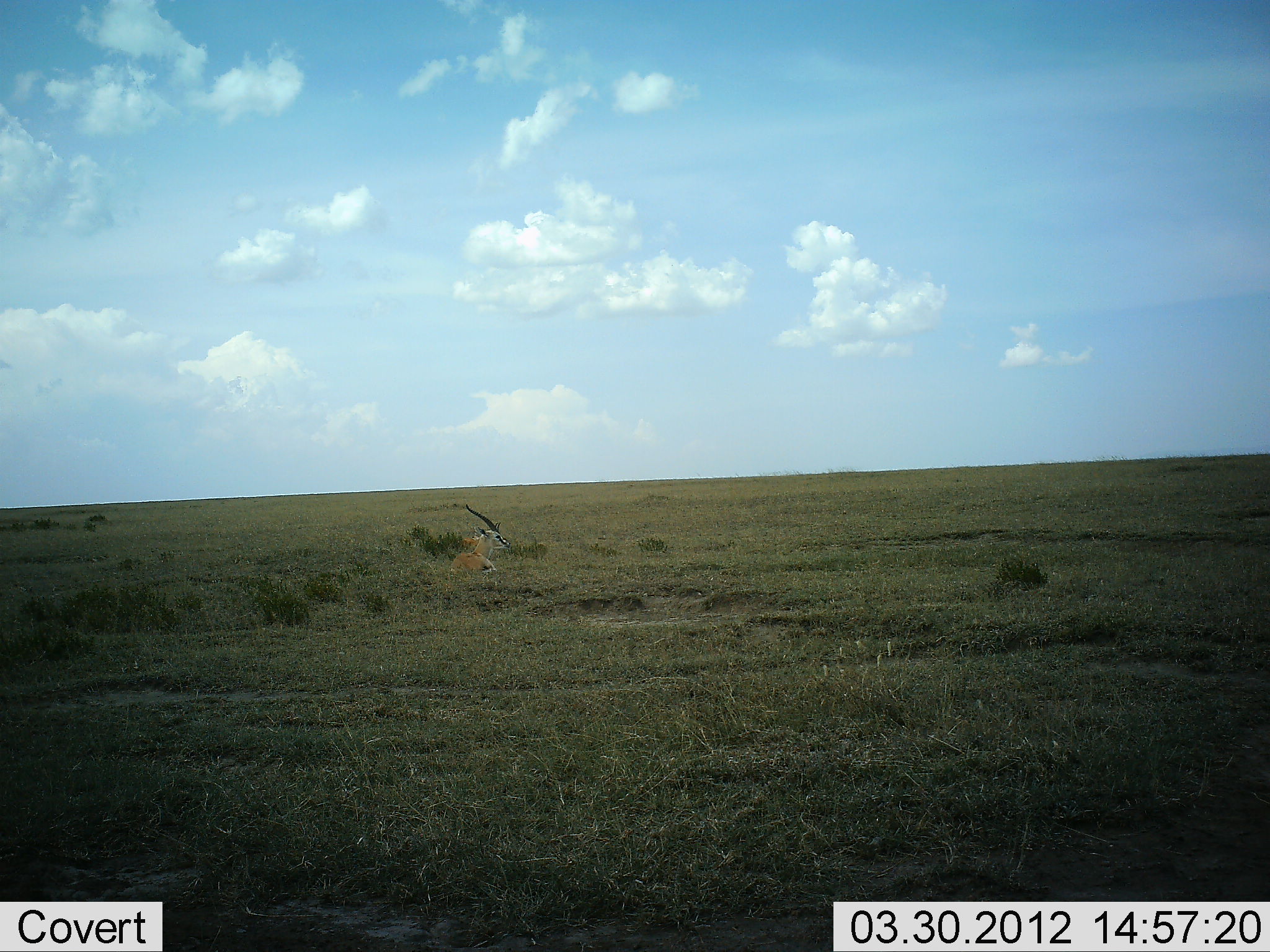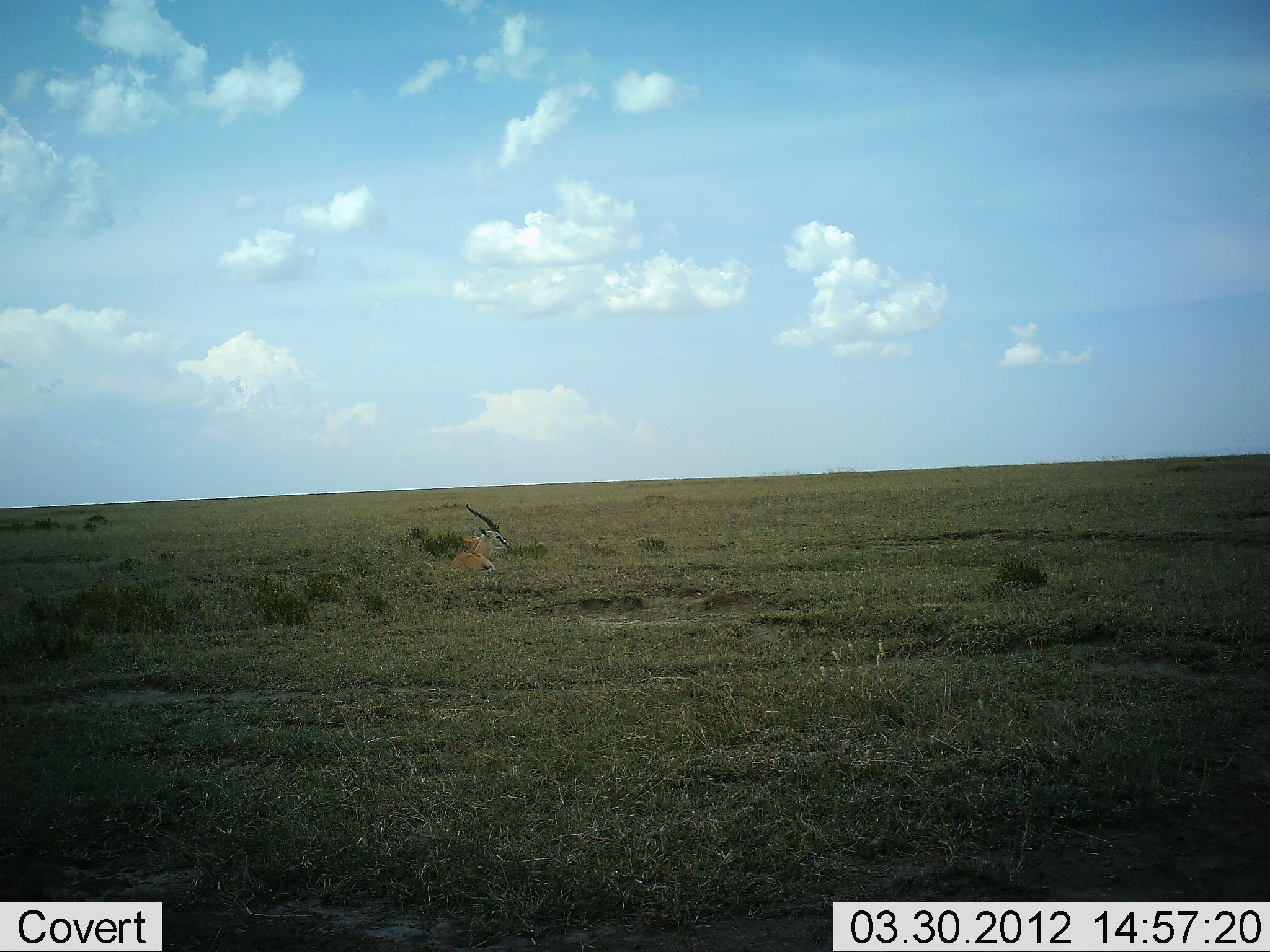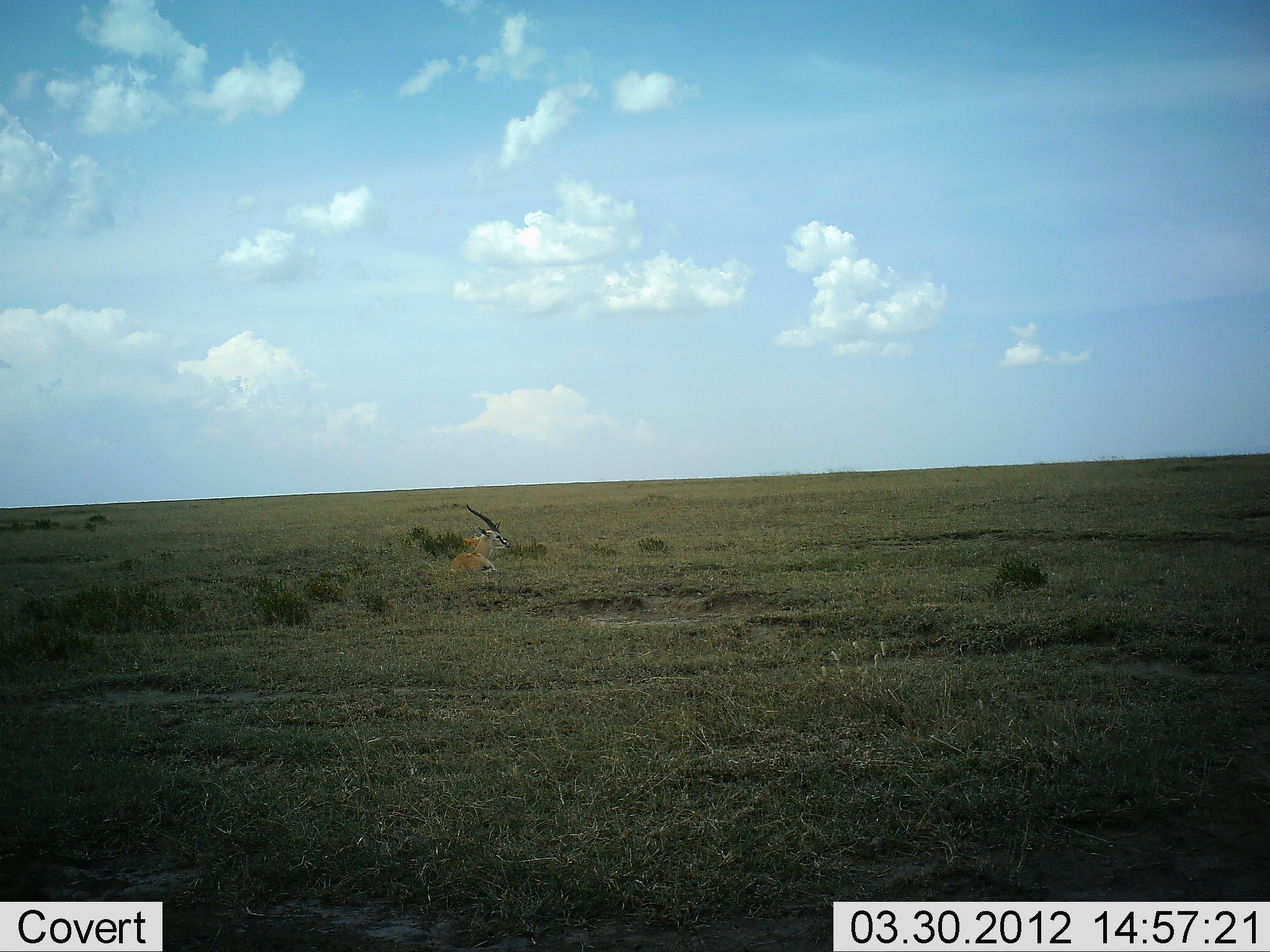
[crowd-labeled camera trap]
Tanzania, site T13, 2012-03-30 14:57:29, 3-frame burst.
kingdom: Animalia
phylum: Chordata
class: Mammalia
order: Artiodactyla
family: Bovidae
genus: Eudorcas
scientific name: Eudorcas thomsonii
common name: thomson's gazelle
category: gazellethomsons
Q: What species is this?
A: Gazellethomsons (thomson's gazelle) (Eudorcas thomsonii).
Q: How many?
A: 1.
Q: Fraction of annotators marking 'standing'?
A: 12%.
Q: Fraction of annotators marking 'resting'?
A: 88%.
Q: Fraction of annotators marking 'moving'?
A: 0%.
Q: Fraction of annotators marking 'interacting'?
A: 0%.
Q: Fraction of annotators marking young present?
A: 0%.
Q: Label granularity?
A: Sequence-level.